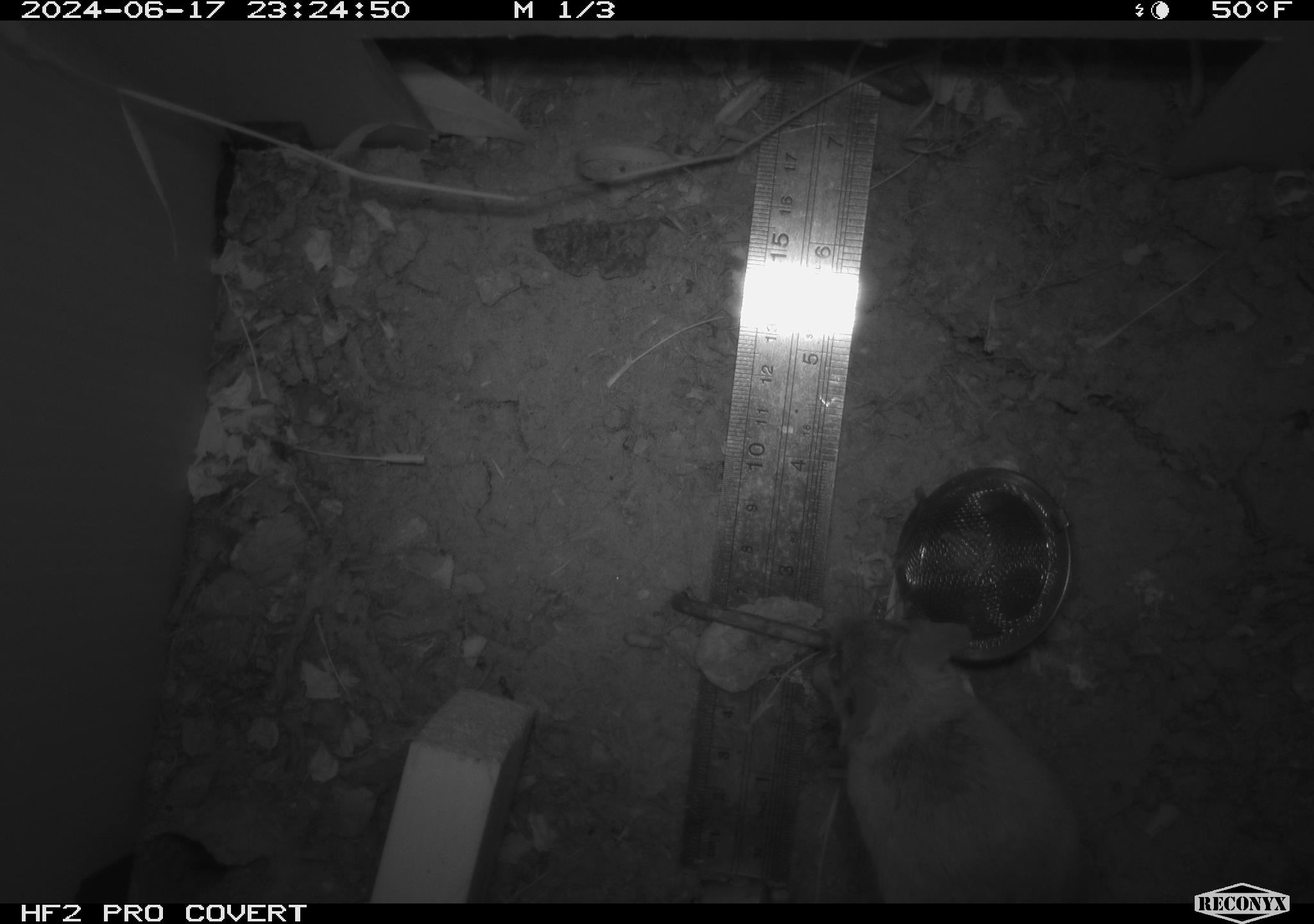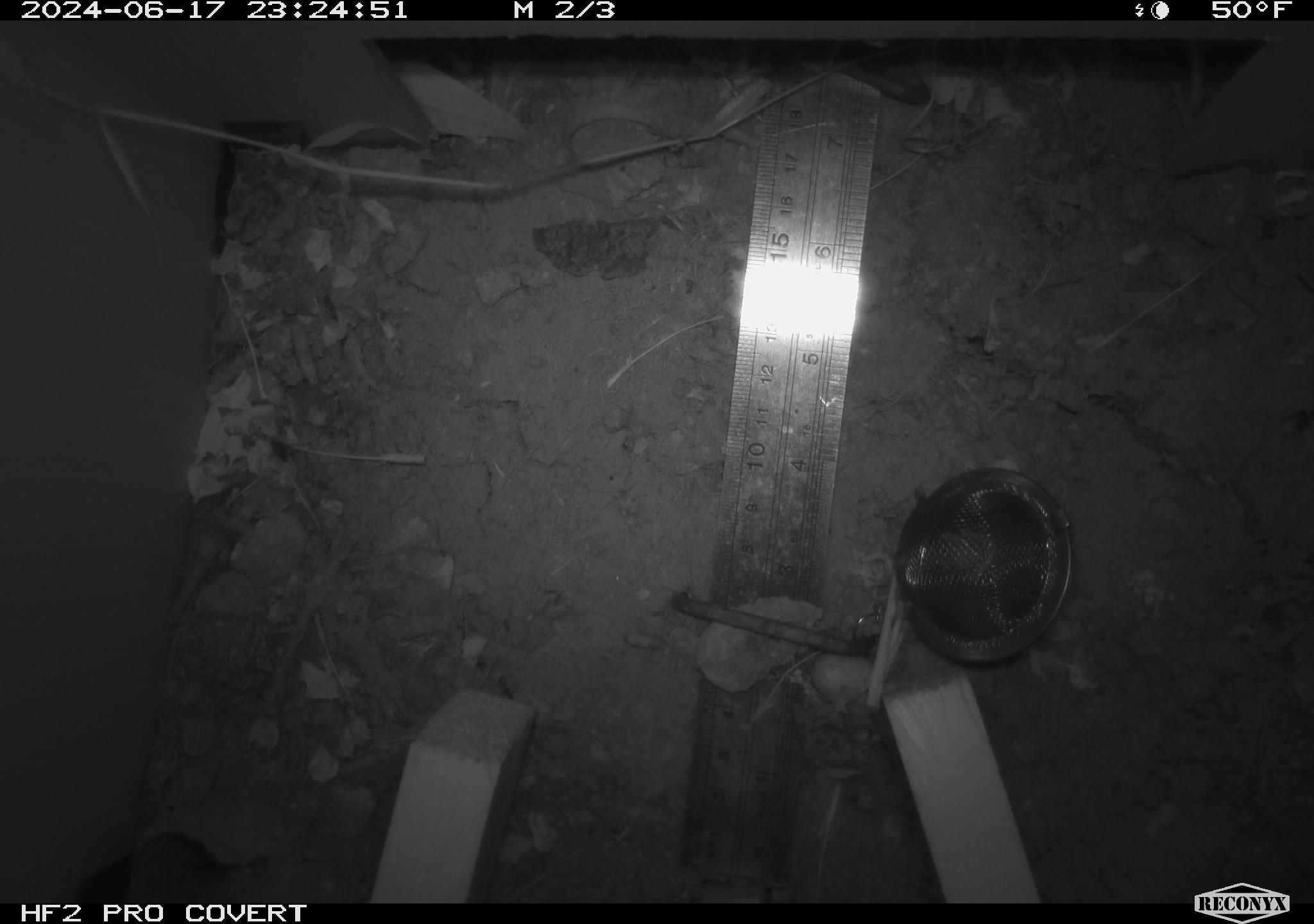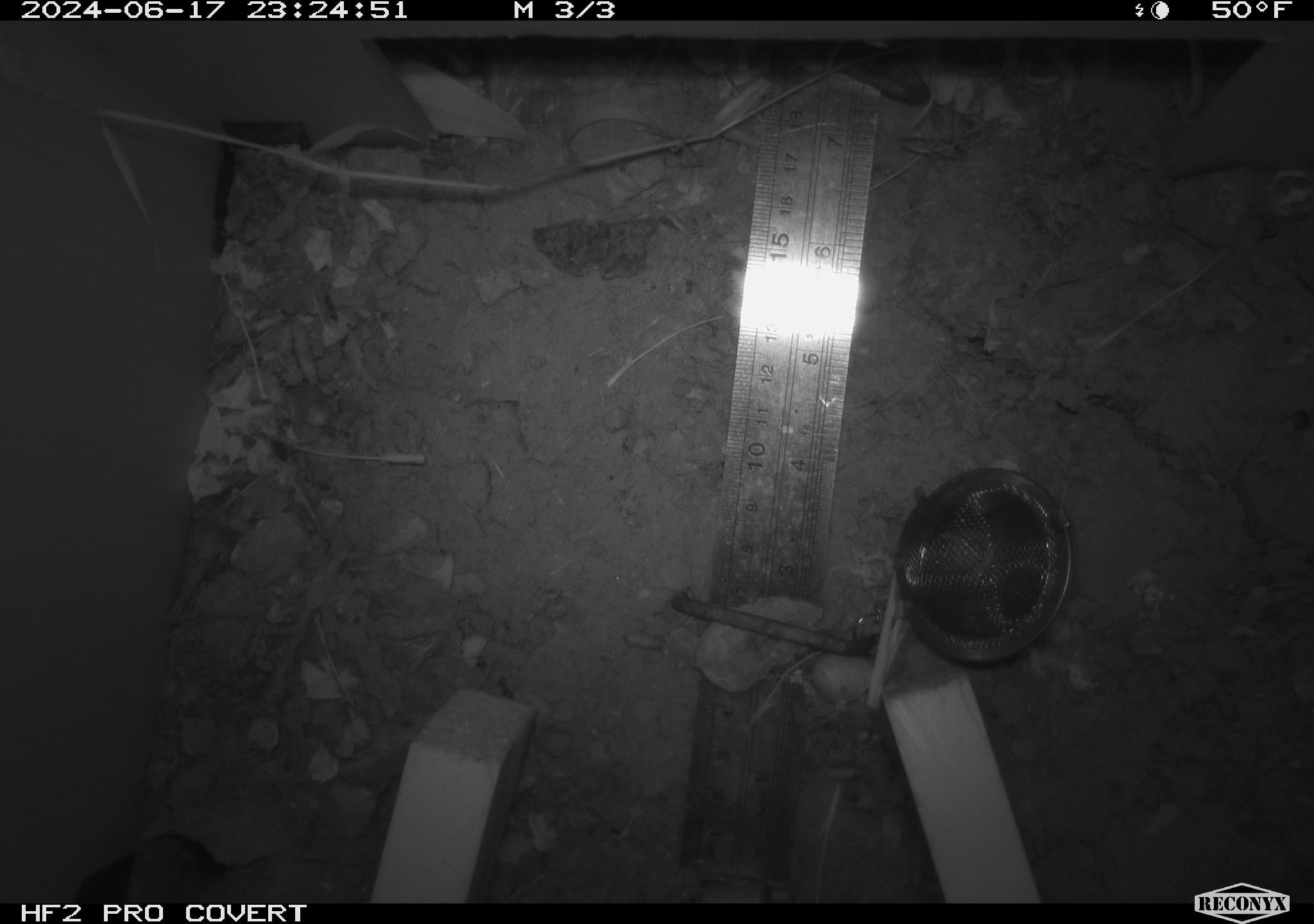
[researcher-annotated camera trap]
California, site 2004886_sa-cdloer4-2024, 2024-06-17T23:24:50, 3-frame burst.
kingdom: Animalia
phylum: Chordata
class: Mammalia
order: Rodentia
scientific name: Rodentia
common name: rodent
Rodent (Rodentia).